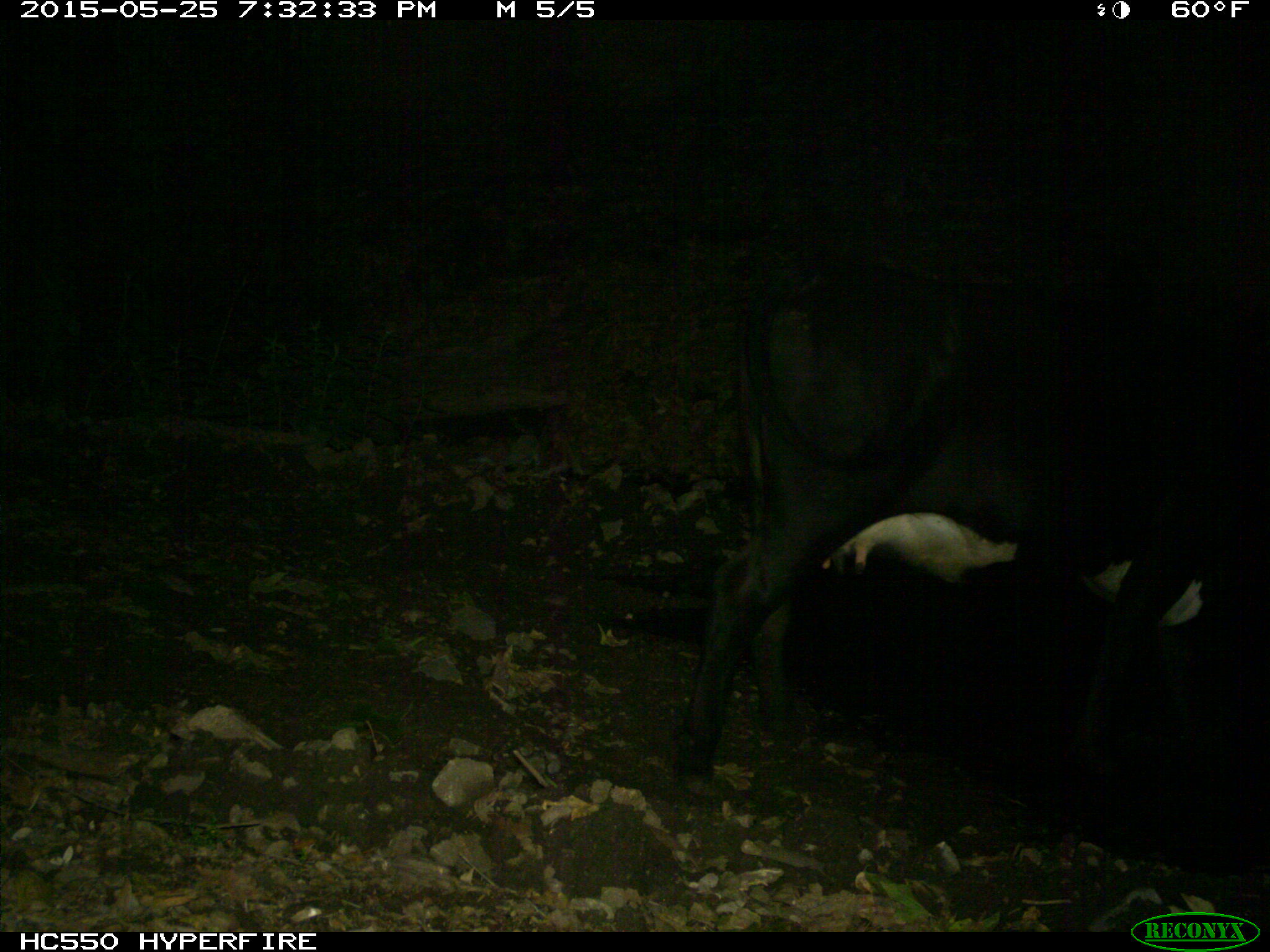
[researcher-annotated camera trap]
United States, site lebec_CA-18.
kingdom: Animalia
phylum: Chordata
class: Mammalia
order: Artiodactyla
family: Bovidae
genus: Bos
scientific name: Bos taurus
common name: domestic cow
Bos taurus (domestic cow).